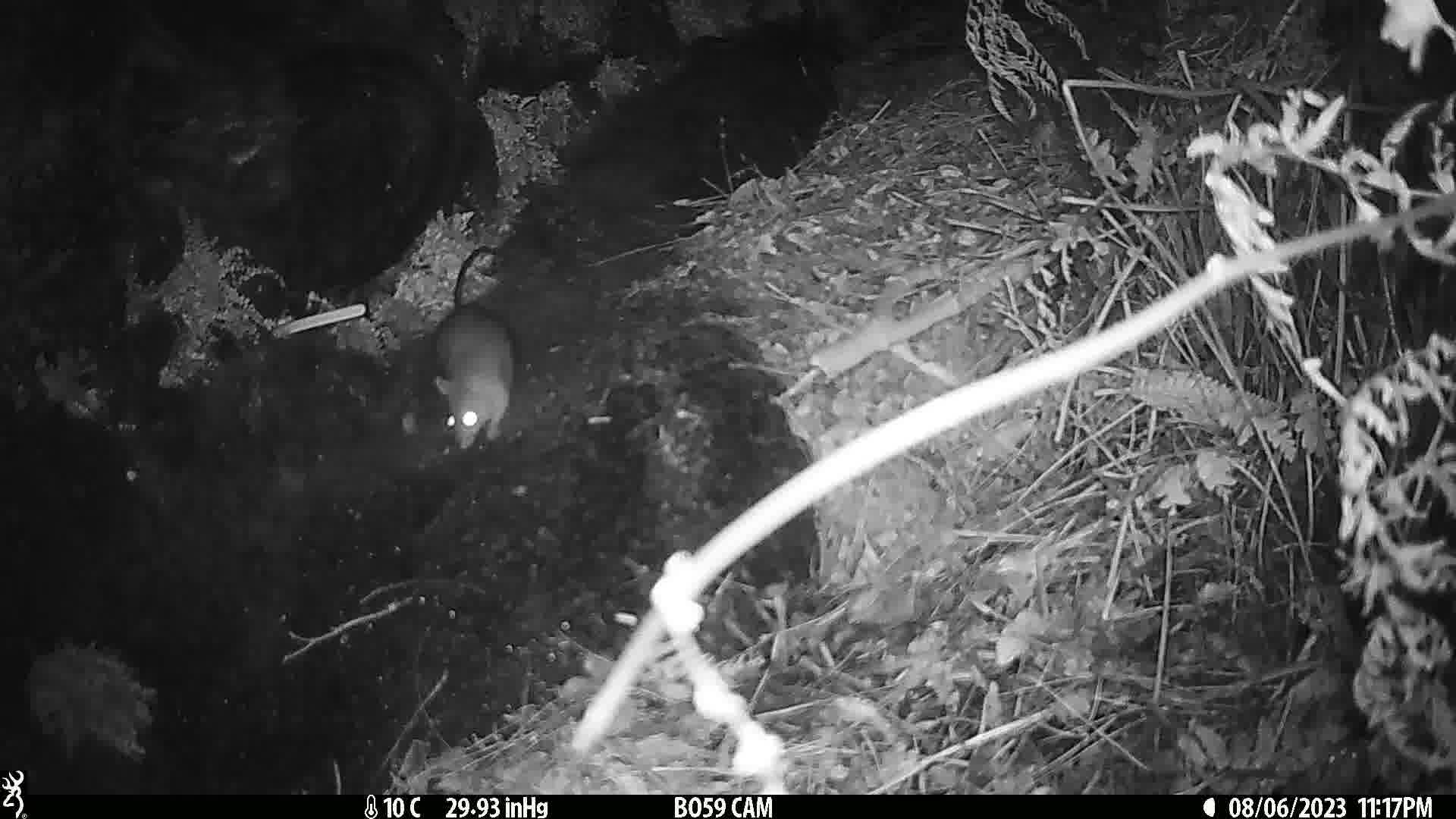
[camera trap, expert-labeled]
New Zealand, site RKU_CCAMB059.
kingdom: Animalia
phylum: Chordata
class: Mammalia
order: Rodentia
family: Muridae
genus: Rattus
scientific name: Rattus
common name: rat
Rat (Rattus).